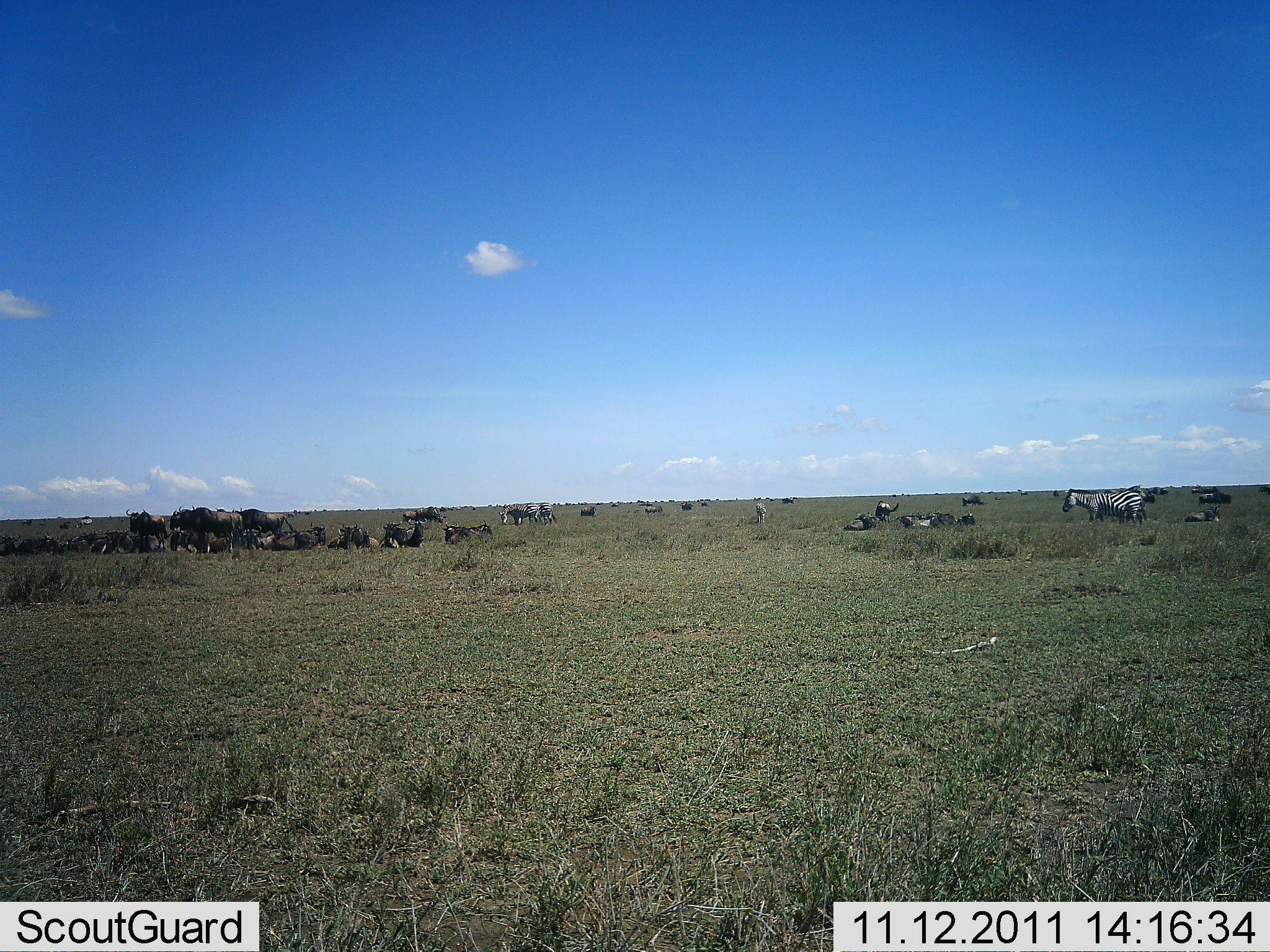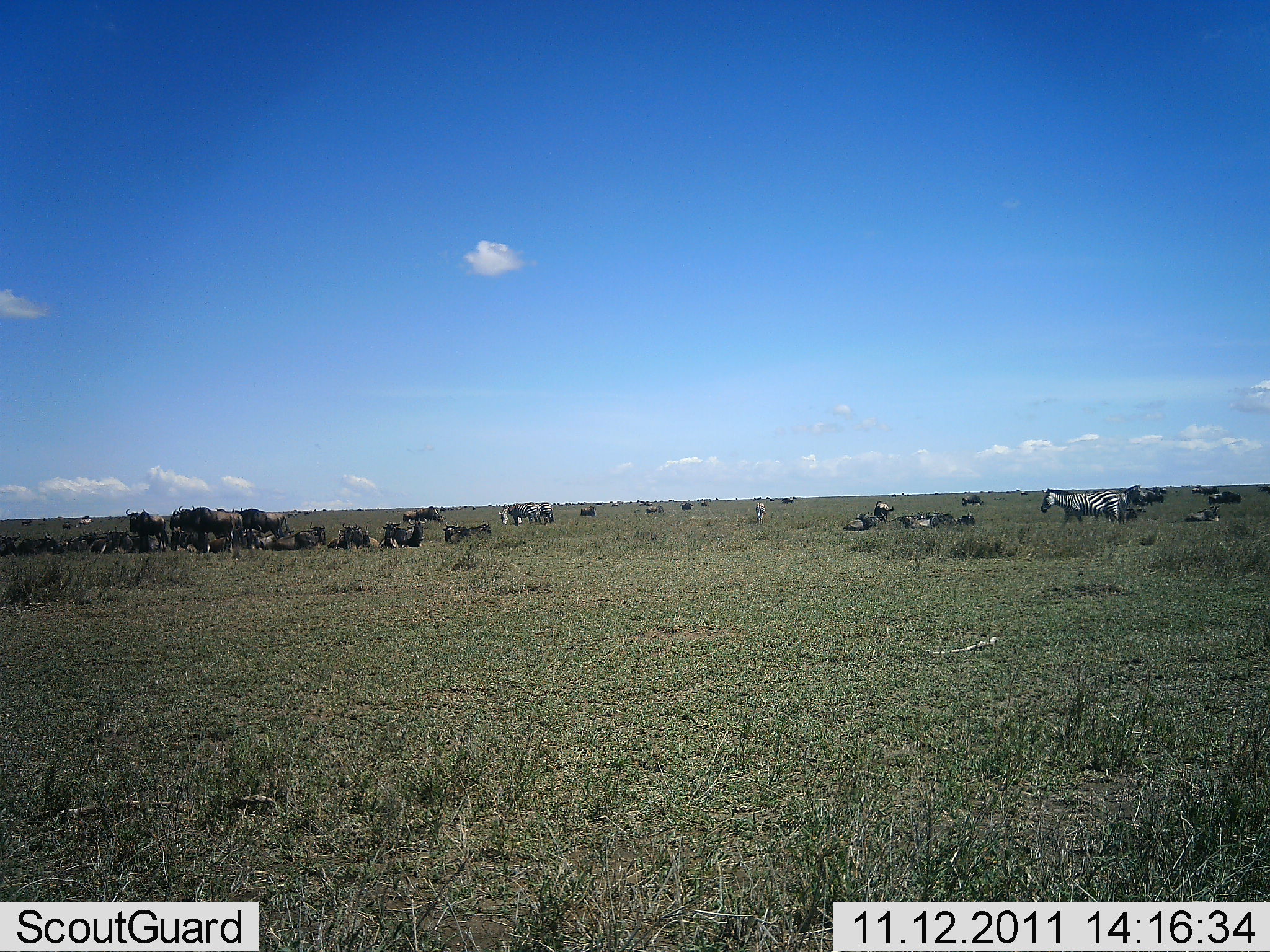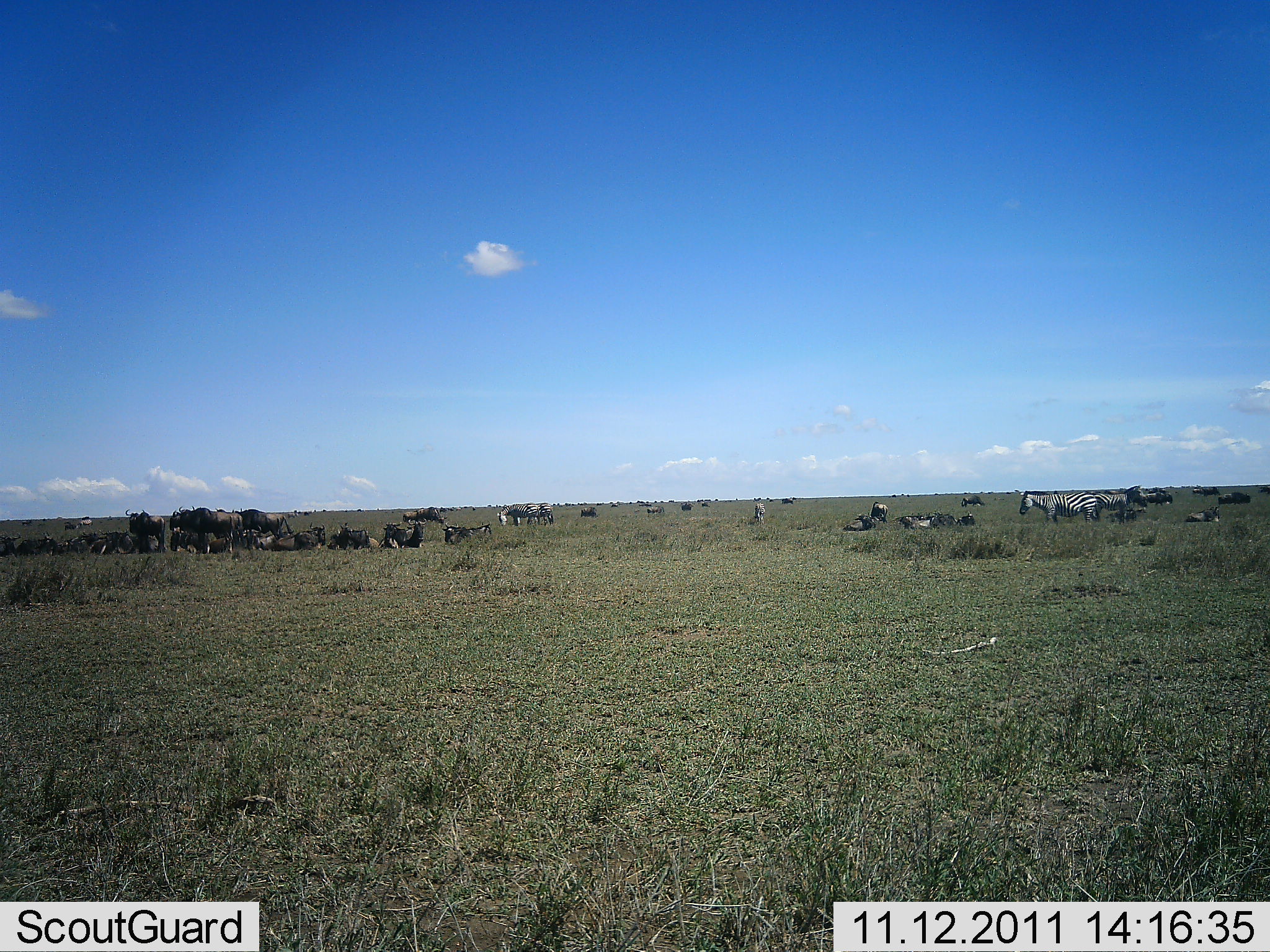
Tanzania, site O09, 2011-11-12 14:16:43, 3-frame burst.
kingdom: Animalia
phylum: Chordata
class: Mammalia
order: Artiodactyla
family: Bovidae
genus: Connochaetes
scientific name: Connochaetes taurinus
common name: blue wildebeest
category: wildebeest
Wildebeest (blue wildebeest) (Connochaetes taurinus), count 11-50. Behavior (volunteer vote fractions): standing 67%, resting 92%, moving 8%, interacting 8%. Young present (vote fraction): 0%. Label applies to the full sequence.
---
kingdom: Animalia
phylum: Chordata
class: Mammalia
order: Perissodactyla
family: Equidae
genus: Equus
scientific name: Equus quagga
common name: plains zebra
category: zebra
Zebra (plains zebra) (Equus quagga), count 4. Behavior (volunteer vote fractions): standing 50%, resting 25%, moving 75%, interacting 0%. Young present (vote fraction): 0%. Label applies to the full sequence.